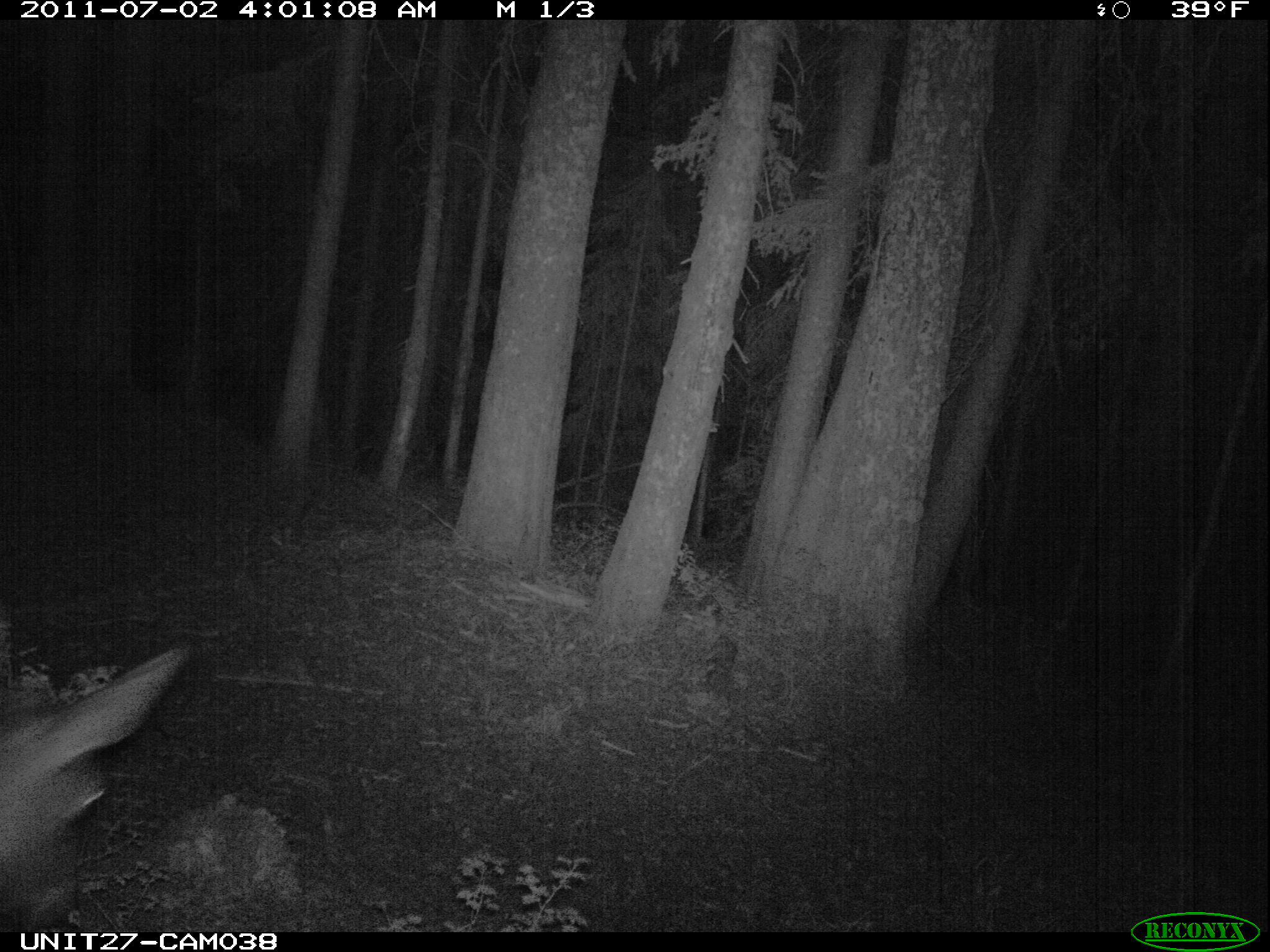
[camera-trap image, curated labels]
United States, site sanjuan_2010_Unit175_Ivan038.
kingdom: Animalia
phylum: Chordata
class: Mammalia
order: Artiodactyla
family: Cervidae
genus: Cervus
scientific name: Cervus elaphus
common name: red deer